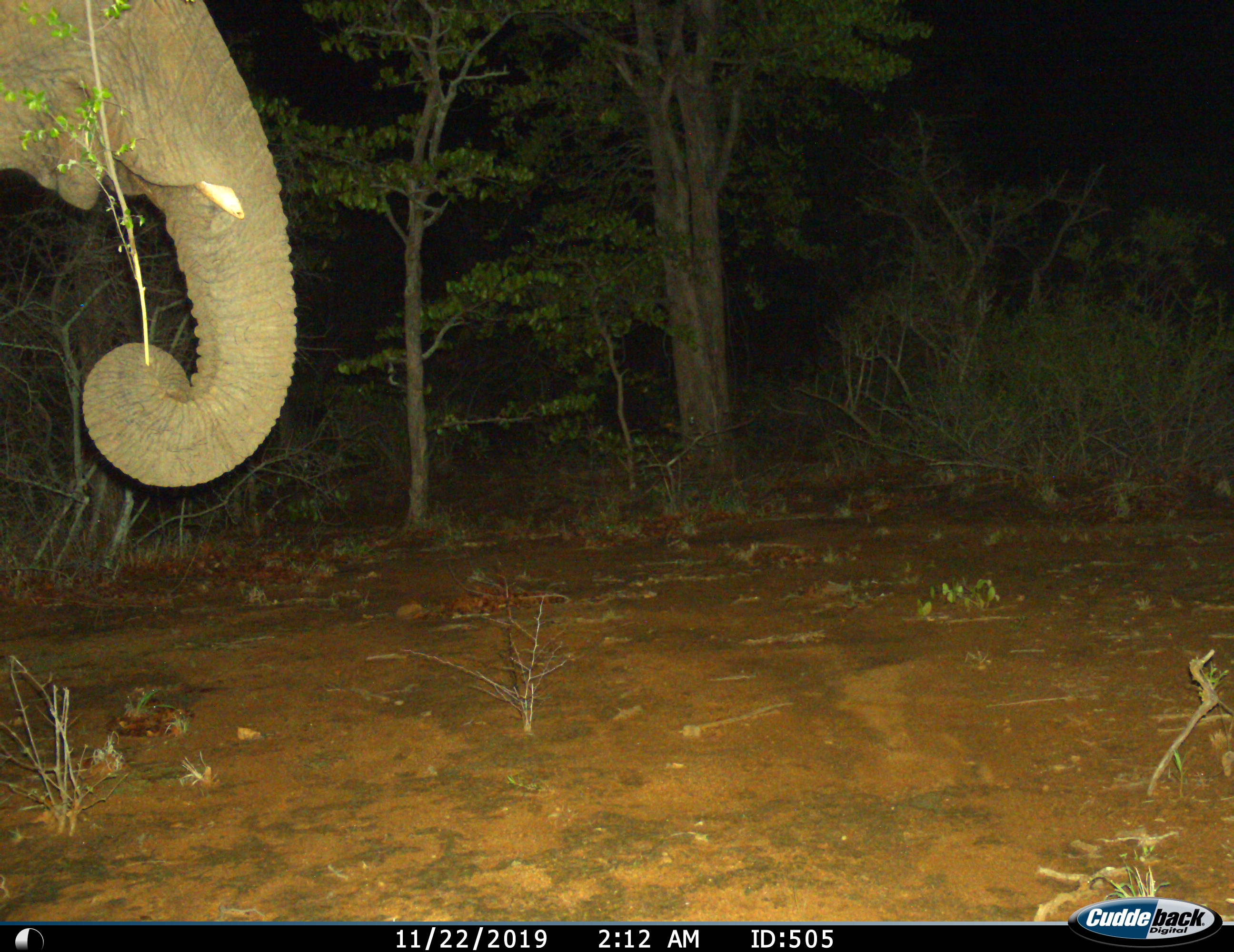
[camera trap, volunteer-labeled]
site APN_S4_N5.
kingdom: Animalia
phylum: Chordata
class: Mammalia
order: Proboscidea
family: Elephantidae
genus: Loxodonta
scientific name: Loxodonta africana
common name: african bush elephant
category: elephant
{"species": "elephant (african bush elephant) (Loxodonta africana)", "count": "1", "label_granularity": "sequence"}